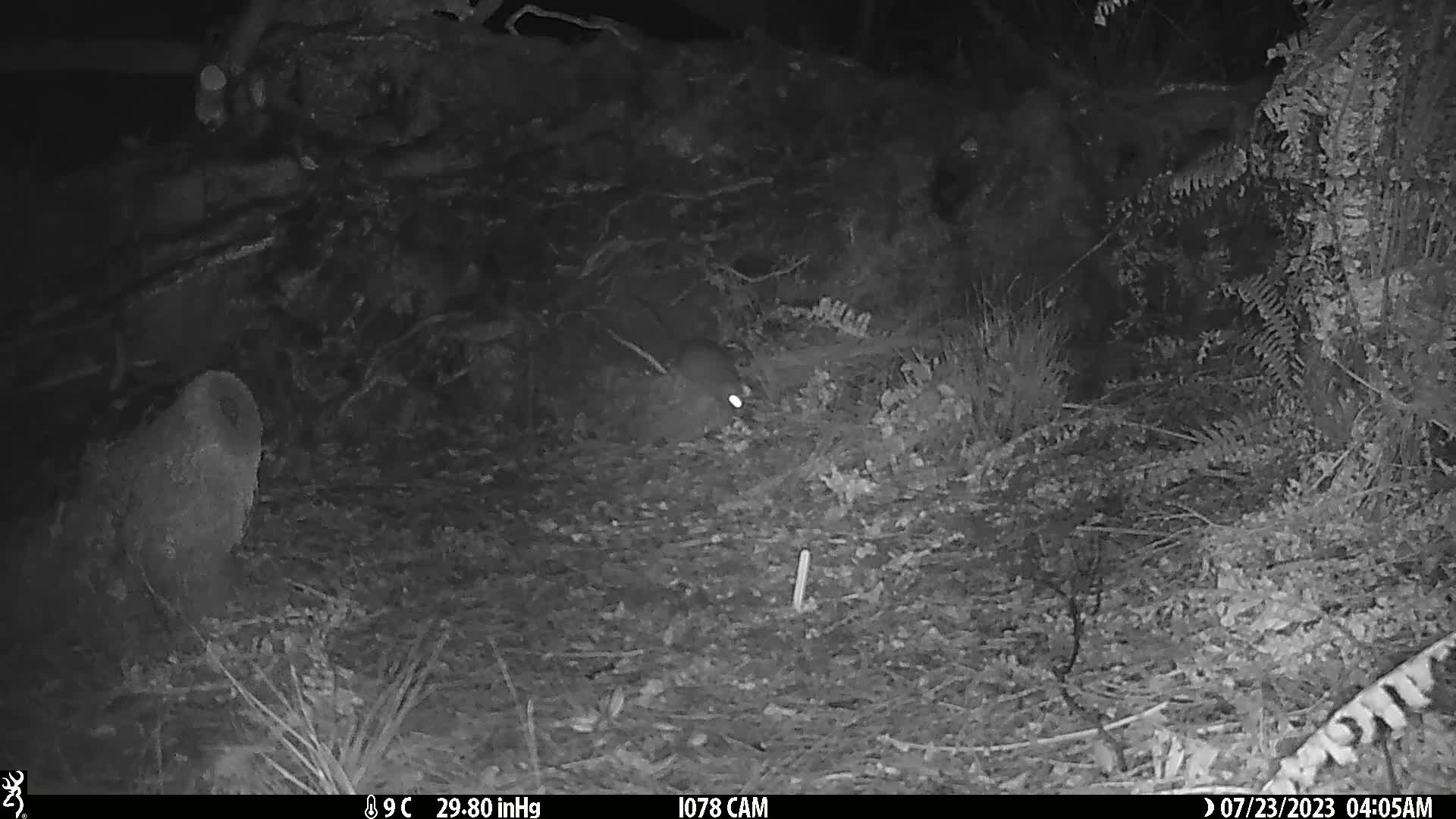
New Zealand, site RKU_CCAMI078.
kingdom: Animalia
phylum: Chordata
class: Mammalia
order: Rodentia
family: Muridae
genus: Rattus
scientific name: Rattus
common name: rat